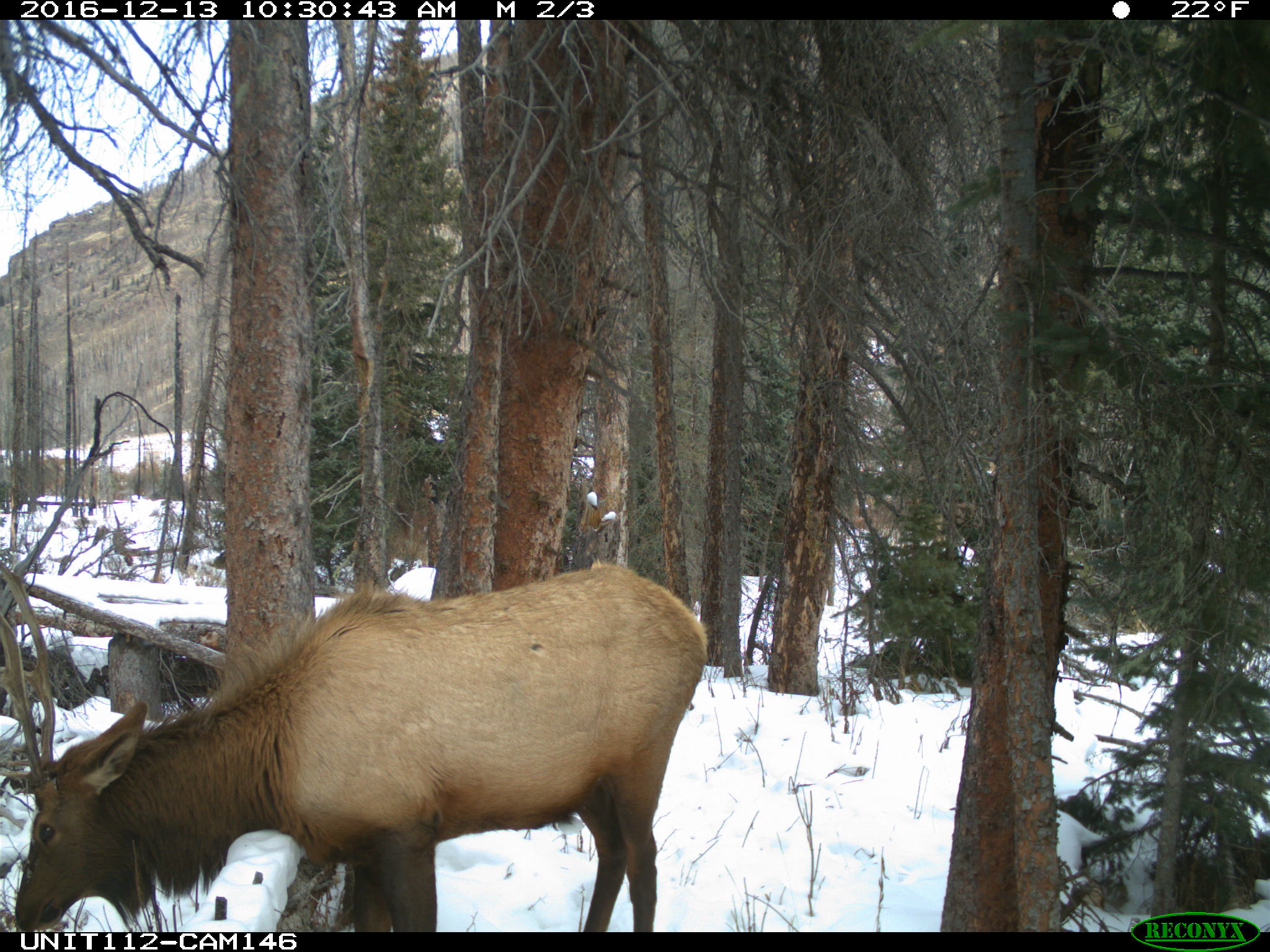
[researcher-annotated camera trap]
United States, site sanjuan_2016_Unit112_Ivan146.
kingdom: Animalia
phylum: Chordata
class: Mammalia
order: Artiodactyla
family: Cervidae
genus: Cervus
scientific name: Cervus elaphus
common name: red deer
Cervus elaphus (red deer).